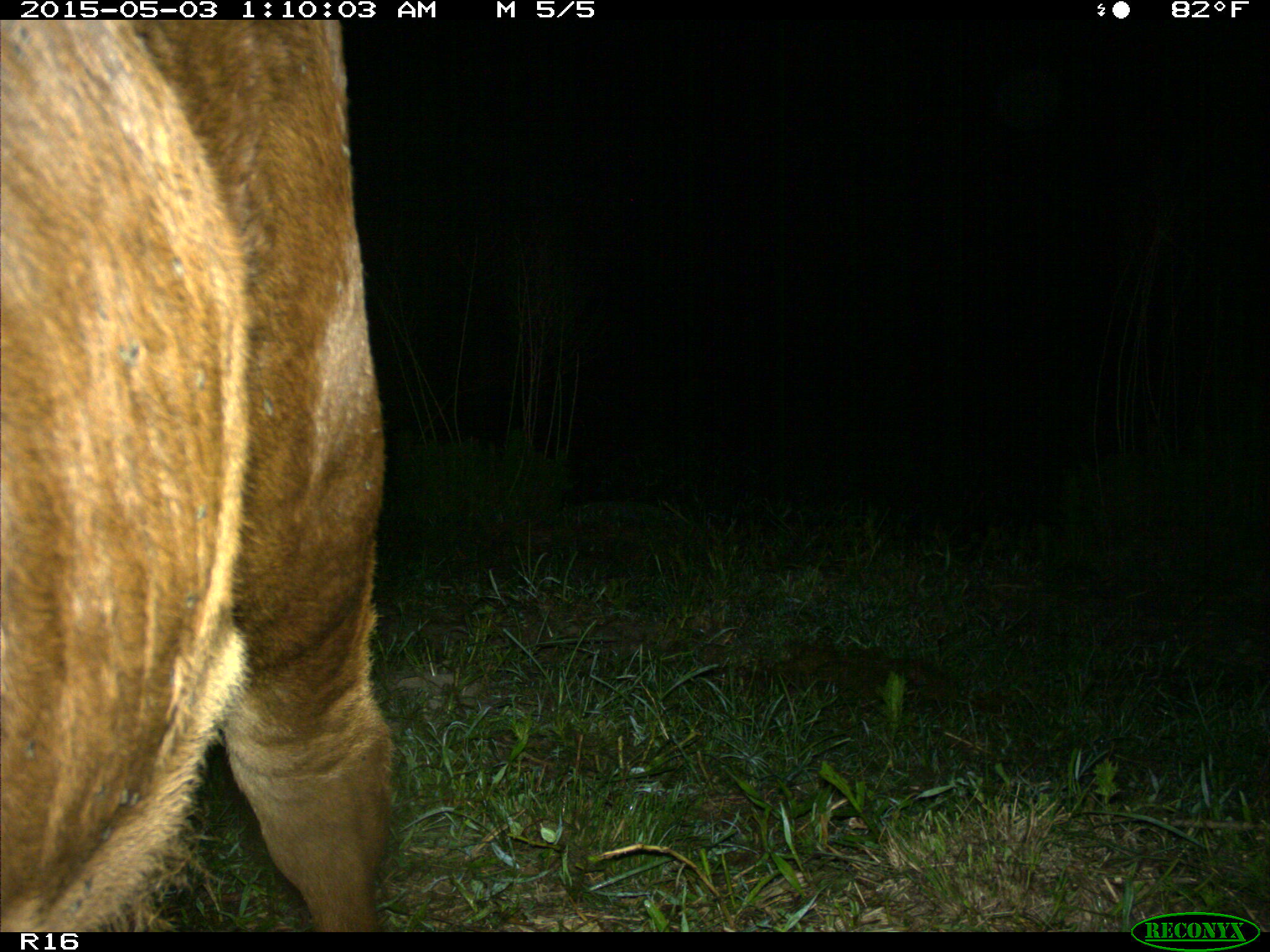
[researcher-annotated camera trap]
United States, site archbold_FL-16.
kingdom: Animalia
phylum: Chordata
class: Mammalia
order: Artiodactyla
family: Bovidae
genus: Bos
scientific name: Bos taurus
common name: domestic cow